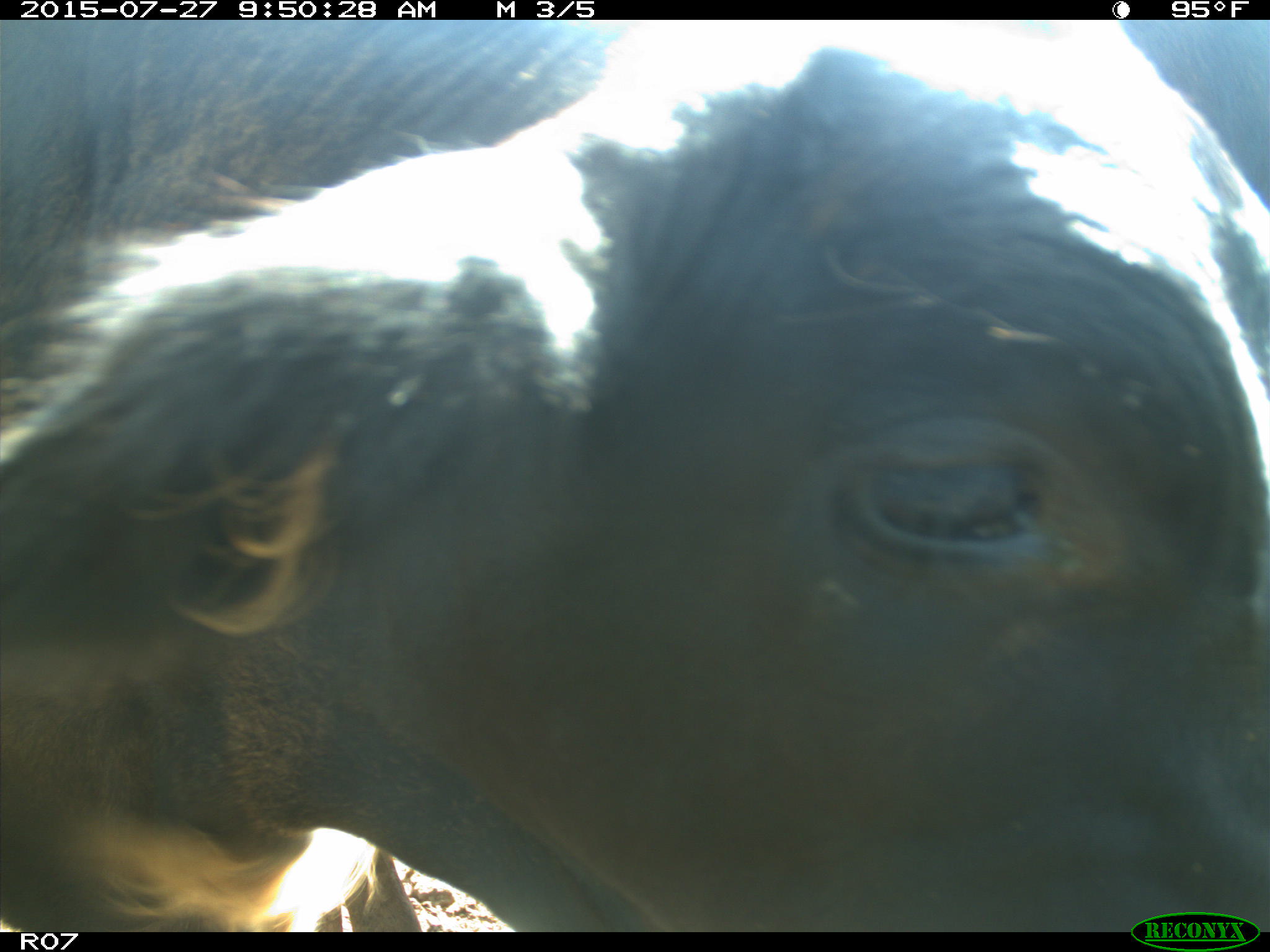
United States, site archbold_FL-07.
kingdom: Animalia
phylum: Chordata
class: Mammalia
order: Artiodactyla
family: Bovidae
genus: Bos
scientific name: Bos taurus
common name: domestic cow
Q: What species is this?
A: Bos taurus (domestic cow).